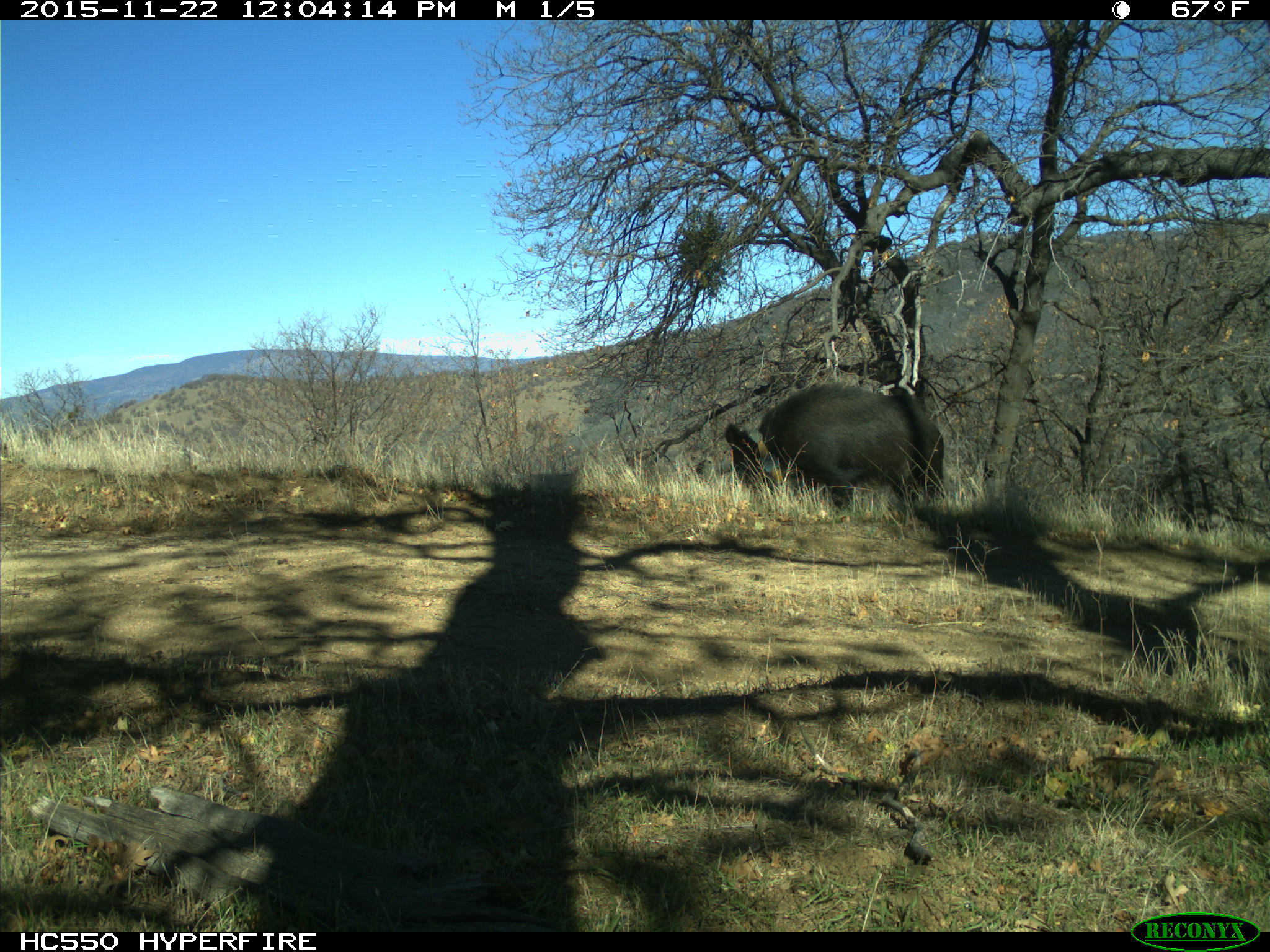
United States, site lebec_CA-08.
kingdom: Animalia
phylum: Chordata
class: Mammalia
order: Artiodactyla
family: Suidae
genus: Sus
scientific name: Sus scrofa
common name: wild boar